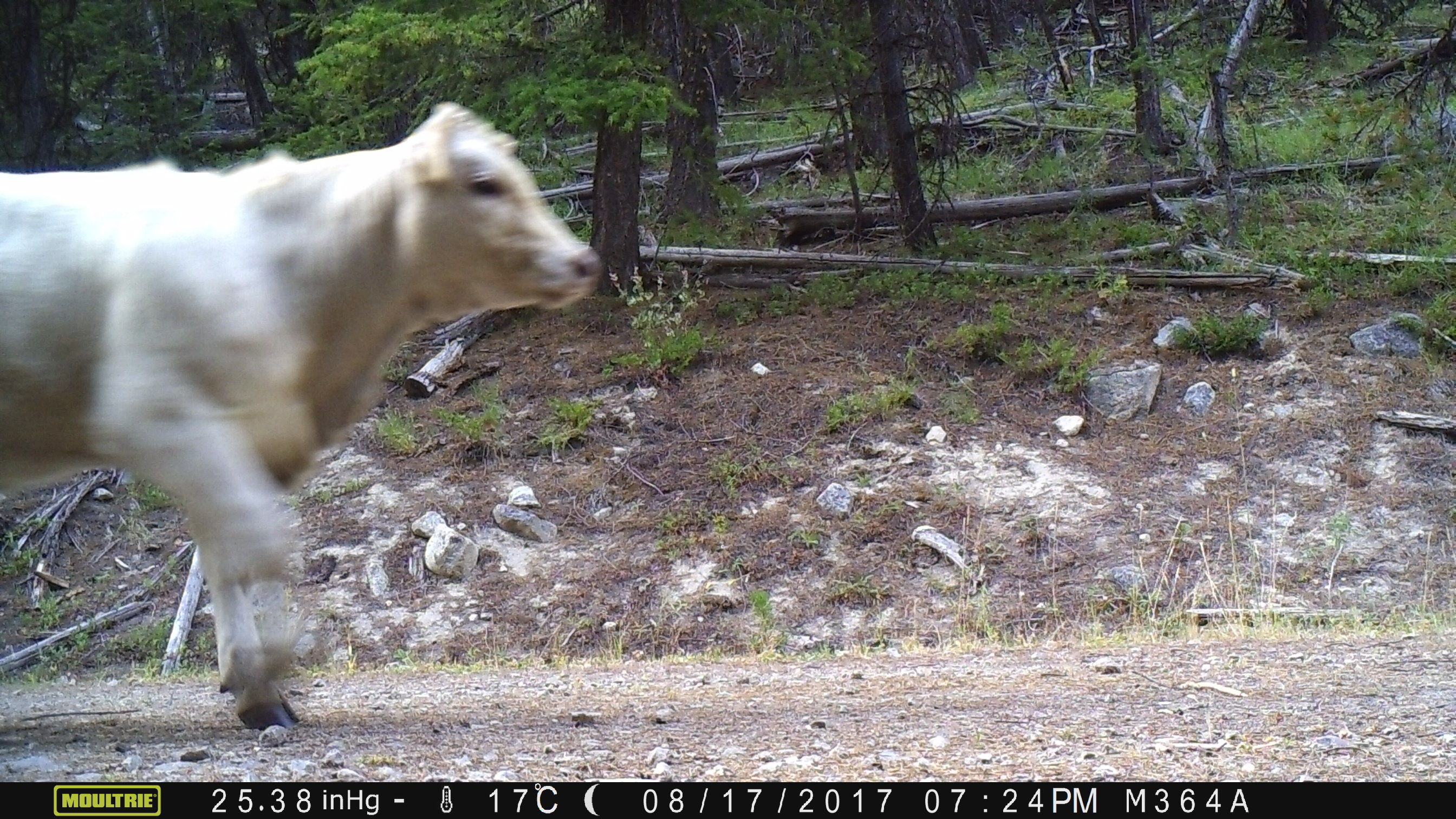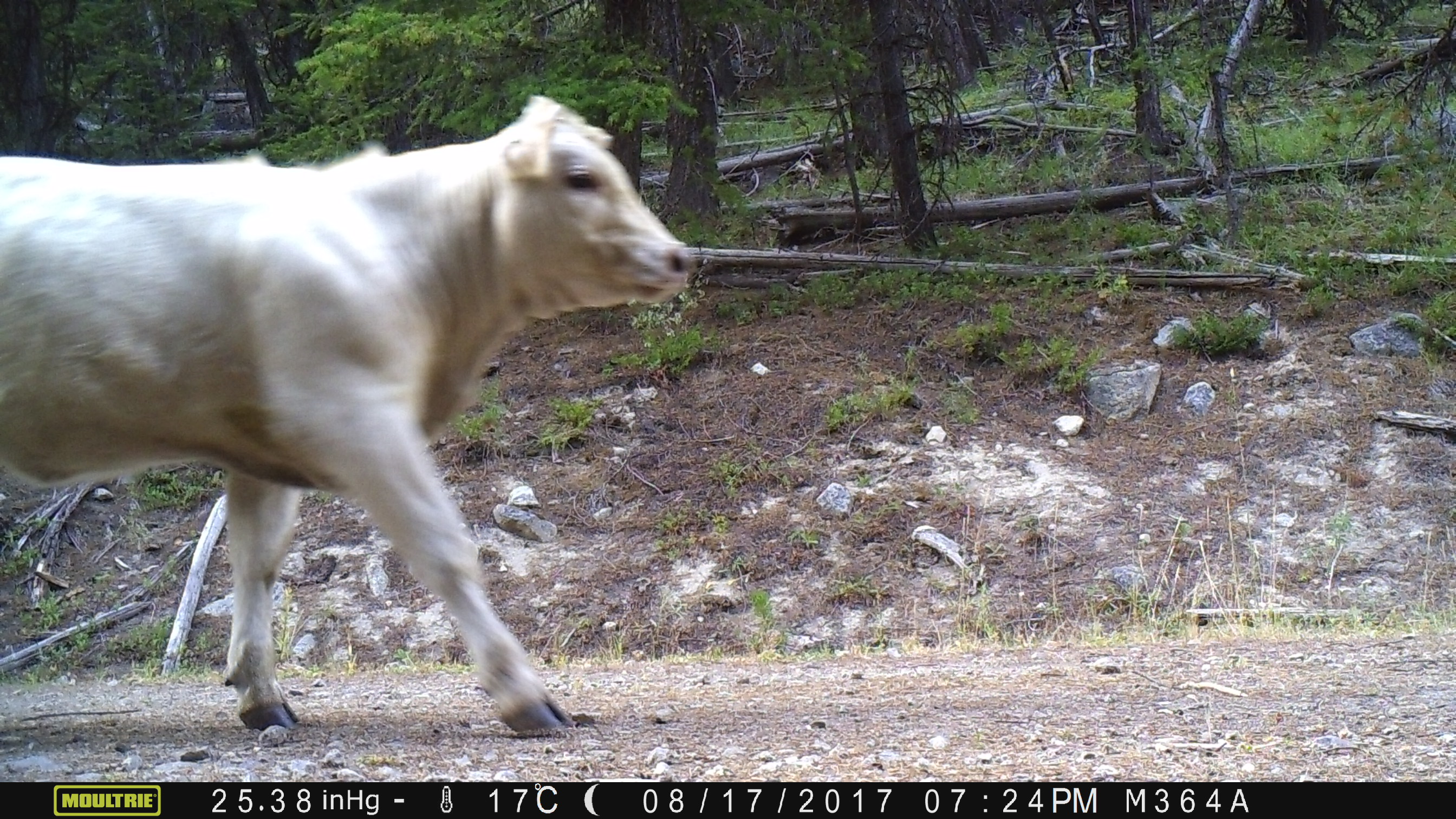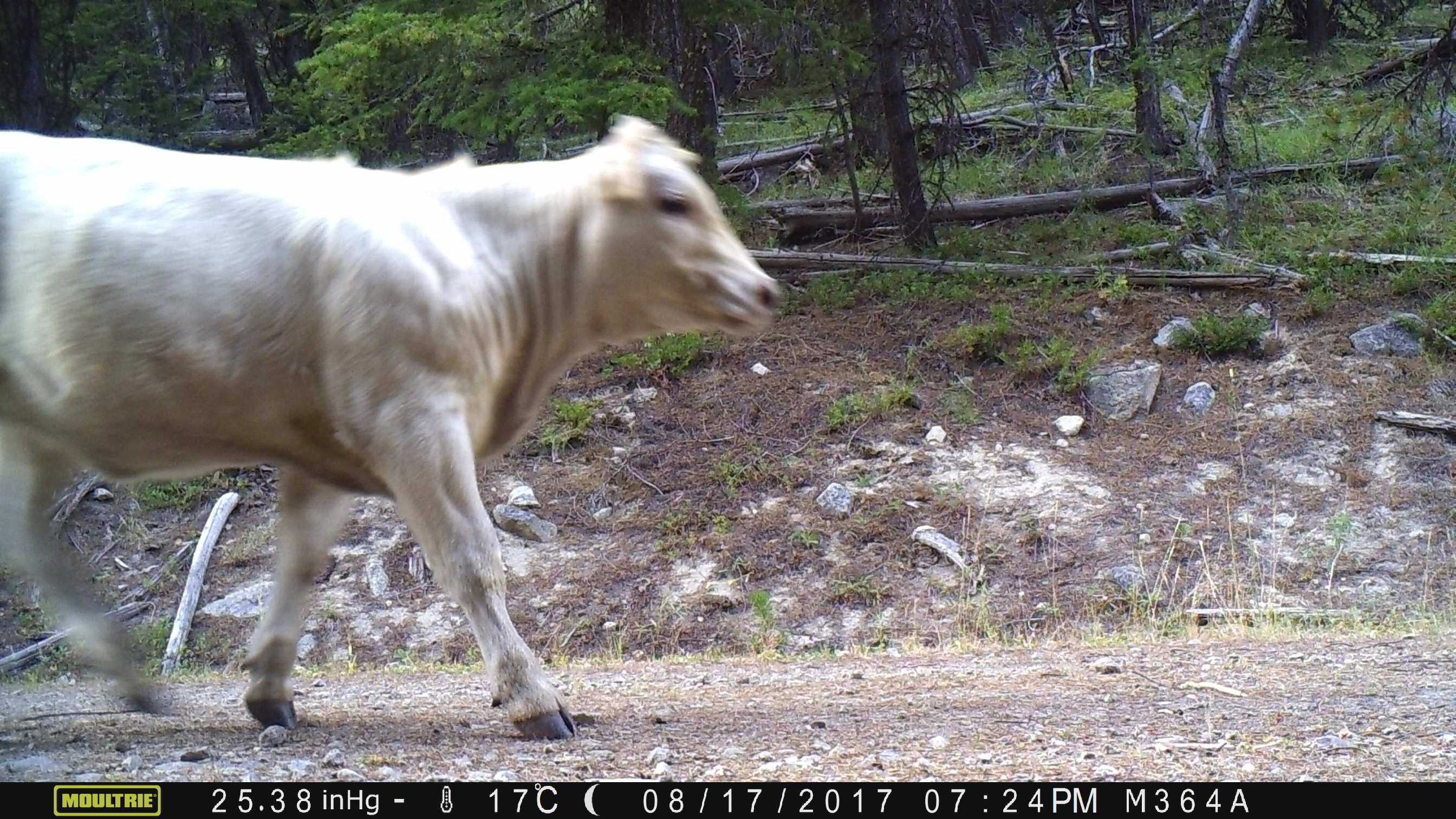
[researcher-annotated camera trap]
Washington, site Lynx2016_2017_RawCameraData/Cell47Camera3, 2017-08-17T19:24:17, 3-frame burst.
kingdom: Animalia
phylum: Chordata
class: Mammalia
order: Artiodactyla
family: Bovidae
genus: Bos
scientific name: Bos taurus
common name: domestic cattle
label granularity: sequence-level